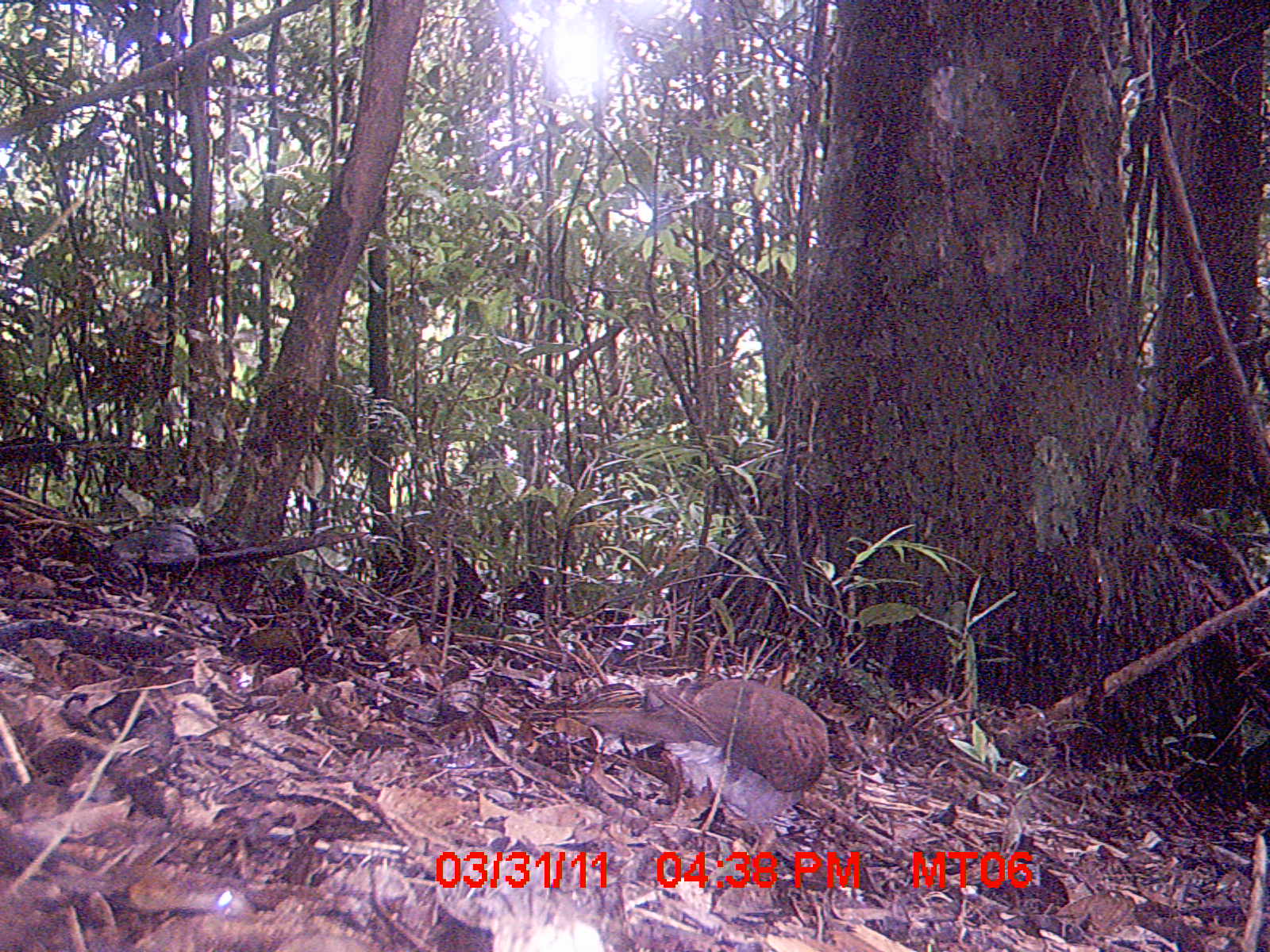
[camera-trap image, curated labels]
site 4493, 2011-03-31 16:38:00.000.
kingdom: Animalia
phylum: Chordata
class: Mammalia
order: Rodentia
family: Nesomyidae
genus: Eliurus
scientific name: Eliurus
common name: eliurus rat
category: eliurus spp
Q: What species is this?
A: Eliurus spp (eliurus rat) (Eliurus).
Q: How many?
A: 1.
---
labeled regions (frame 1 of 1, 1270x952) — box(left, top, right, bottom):
eliurus spp: box(514, 678, 832, 854)